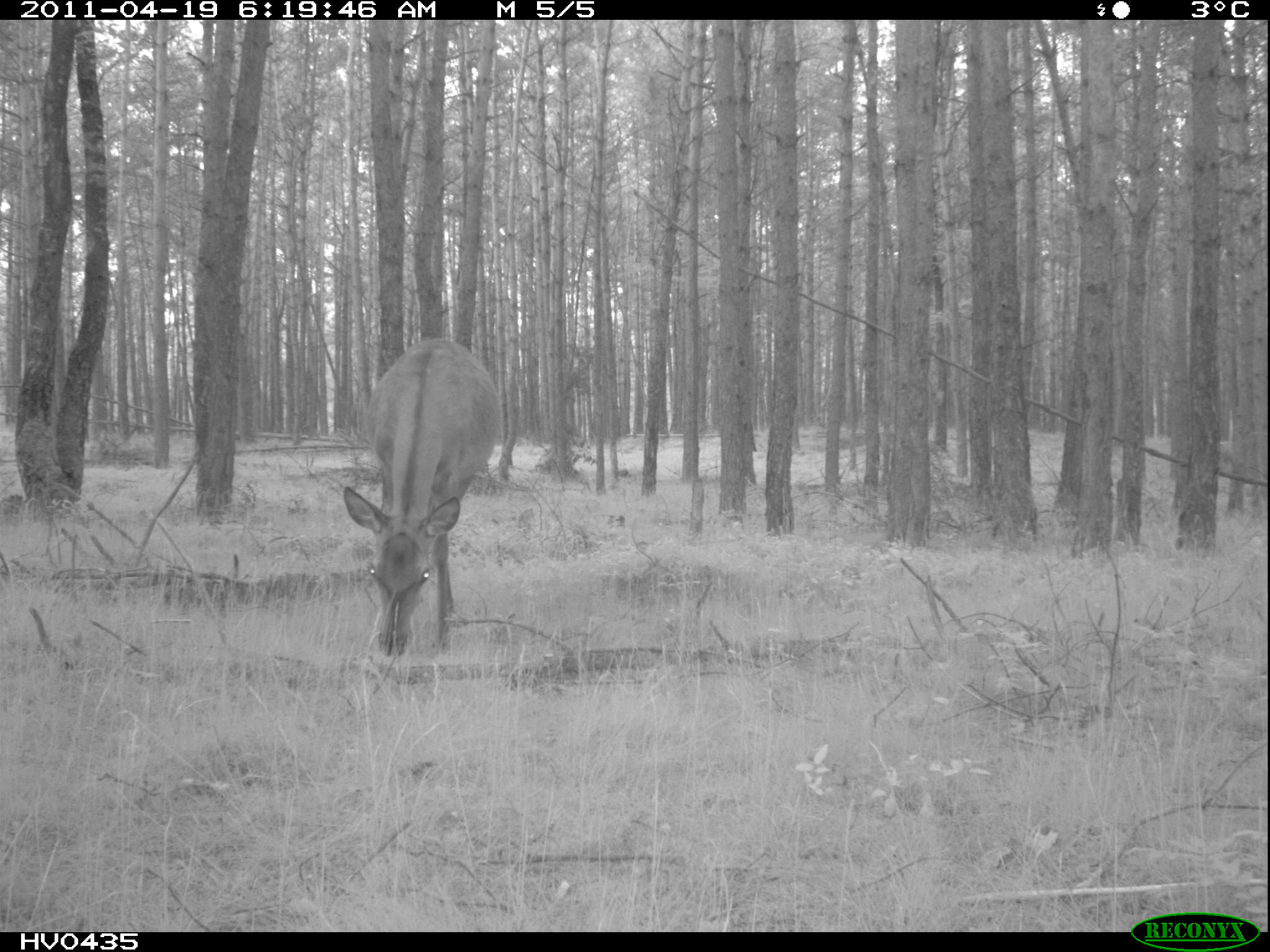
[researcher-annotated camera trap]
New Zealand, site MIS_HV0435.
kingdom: Animalia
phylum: Chordata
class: Mammalia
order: Artiodactyla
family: Cervidae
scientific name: Cervidae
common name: deer